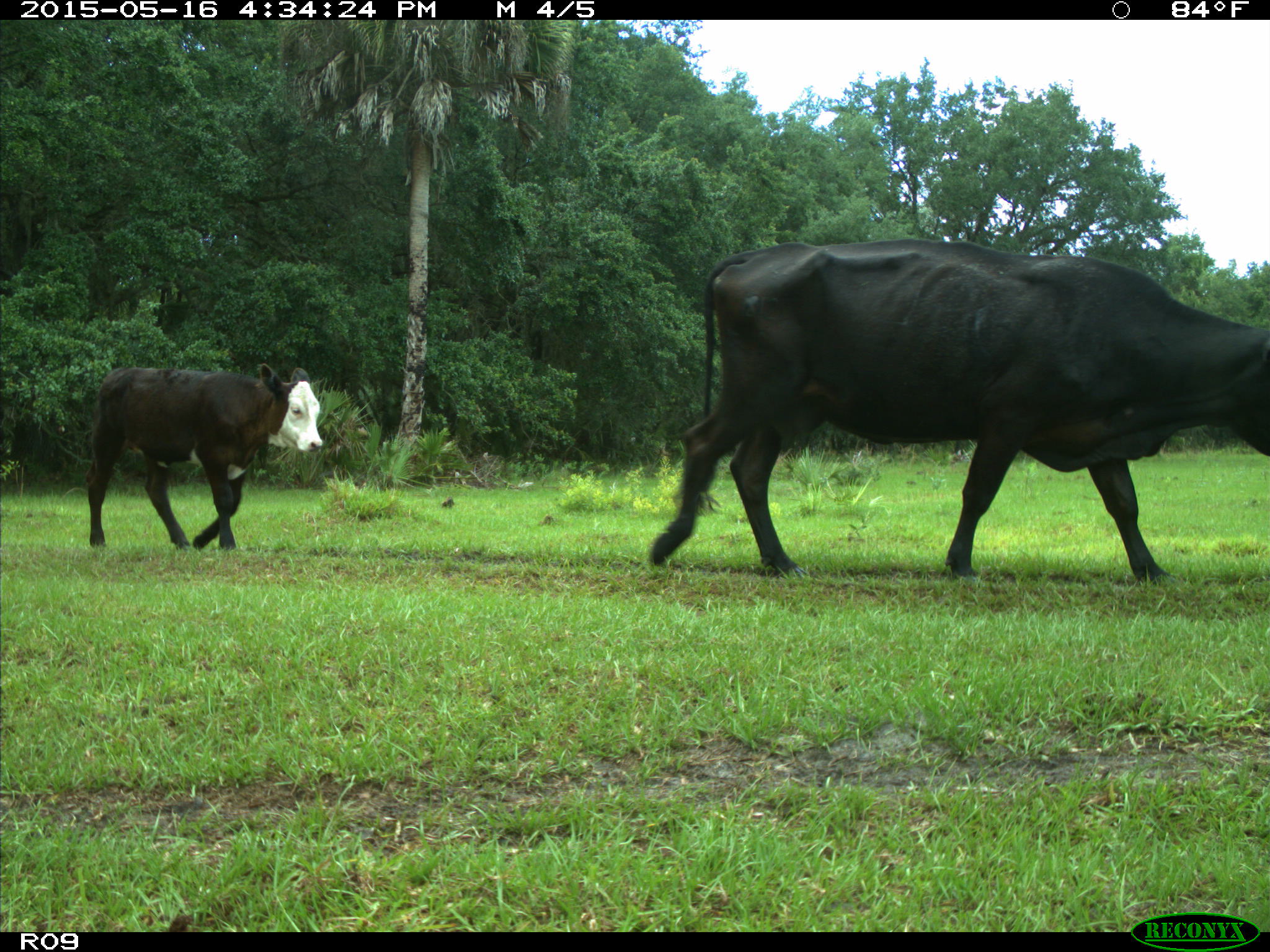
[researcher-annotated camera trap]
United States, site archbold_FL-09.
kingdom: Animalia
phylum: Chordata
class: Mammalia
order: Artiodactyla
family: Bovidae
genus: Bos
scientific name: Bos taurus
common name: domestic cow